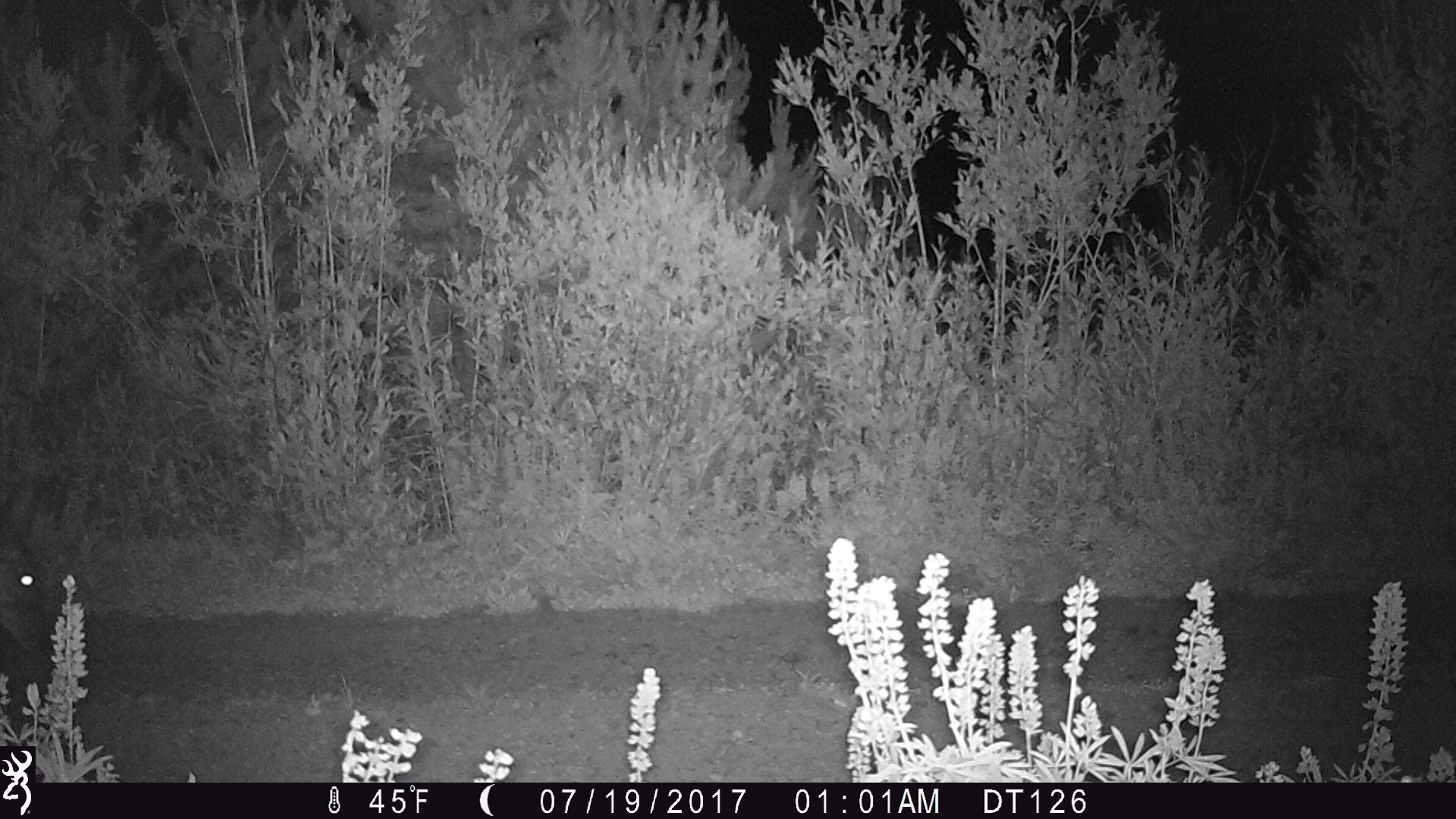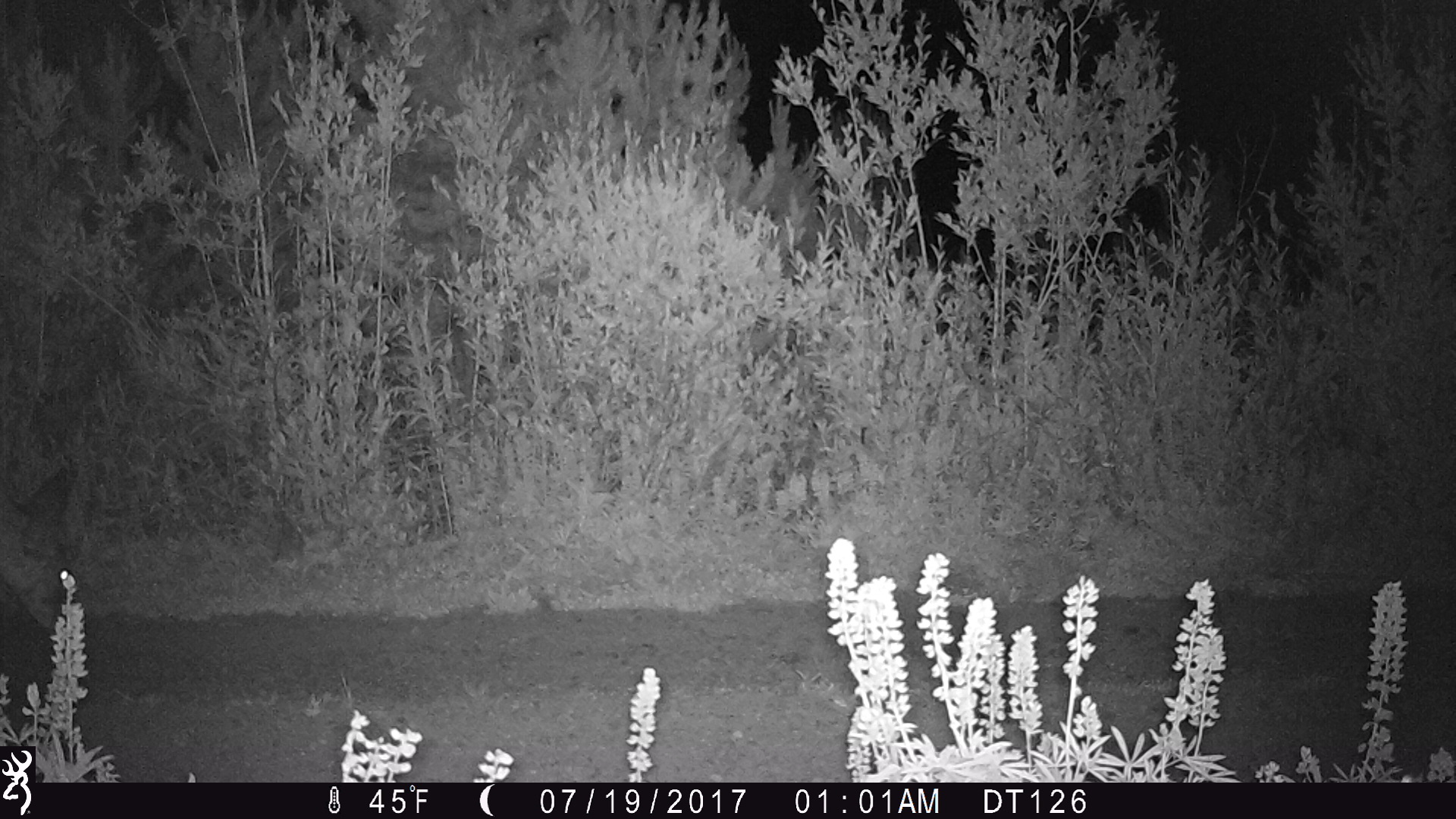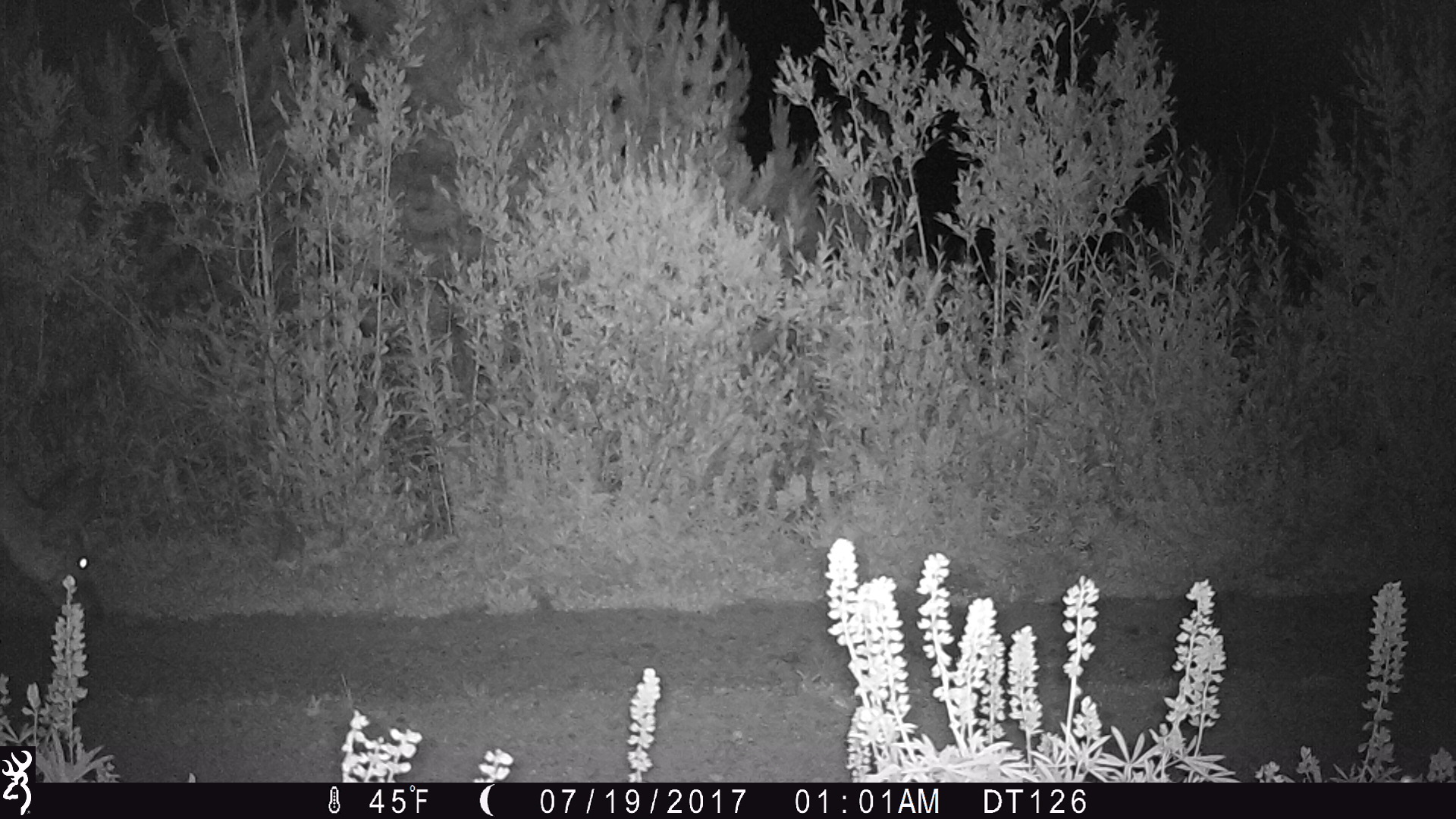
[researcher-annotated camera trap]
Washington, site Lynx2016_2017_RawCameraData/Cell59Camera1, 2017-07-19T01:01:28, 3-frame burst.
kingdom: Animalia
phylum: Chordata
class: Mammalia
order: Artiodactyla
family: Cervidae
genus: Odocoileus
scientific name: Odocoileus hemionus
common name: mule deer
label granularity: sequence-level